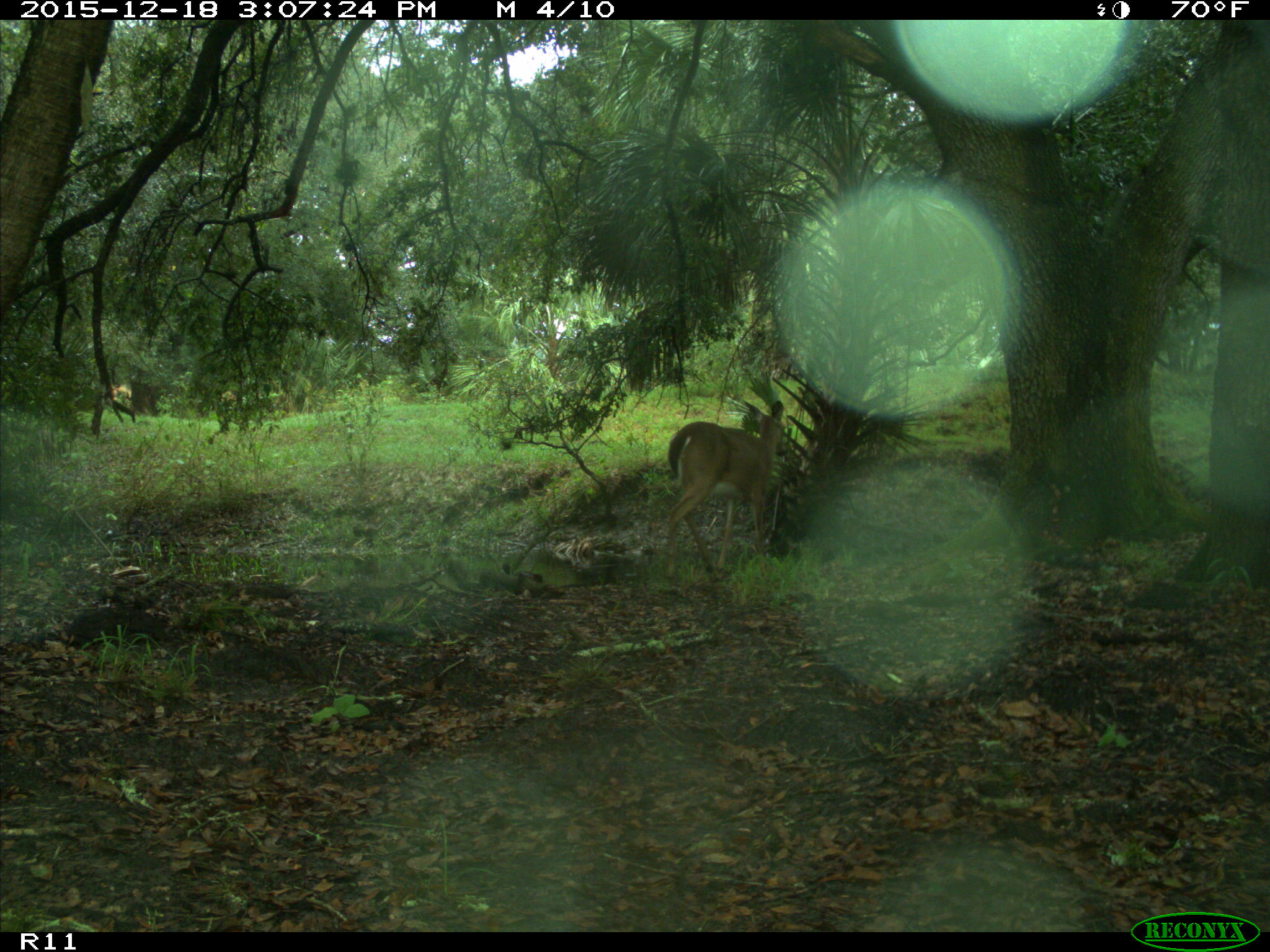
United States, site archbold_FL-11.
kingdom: Animalia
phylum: Chordata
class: Mammalia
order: Artiodactyla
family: Cervidae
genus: Odocoileus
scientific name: Odocoileus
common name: deer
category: unidentified deer